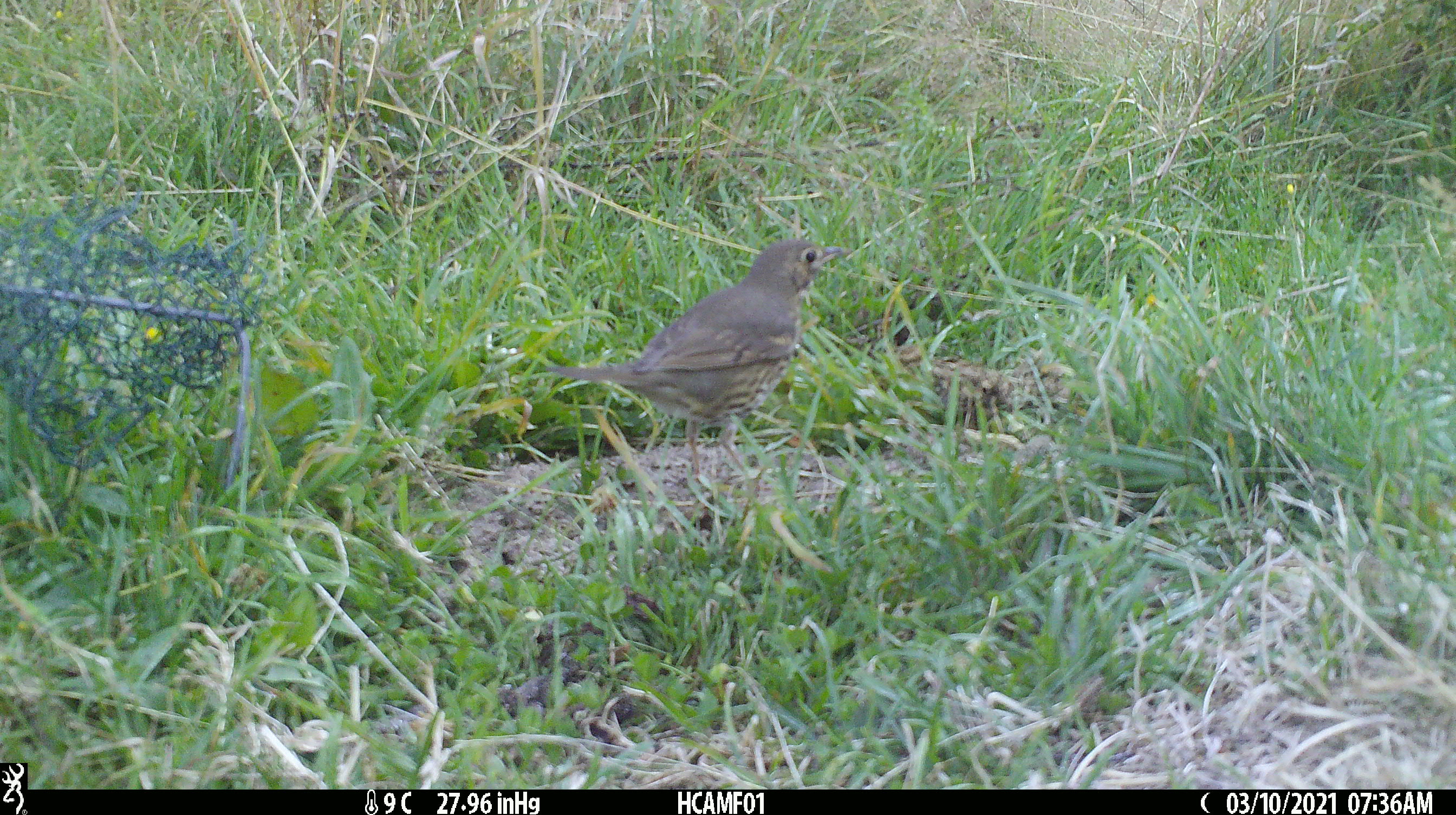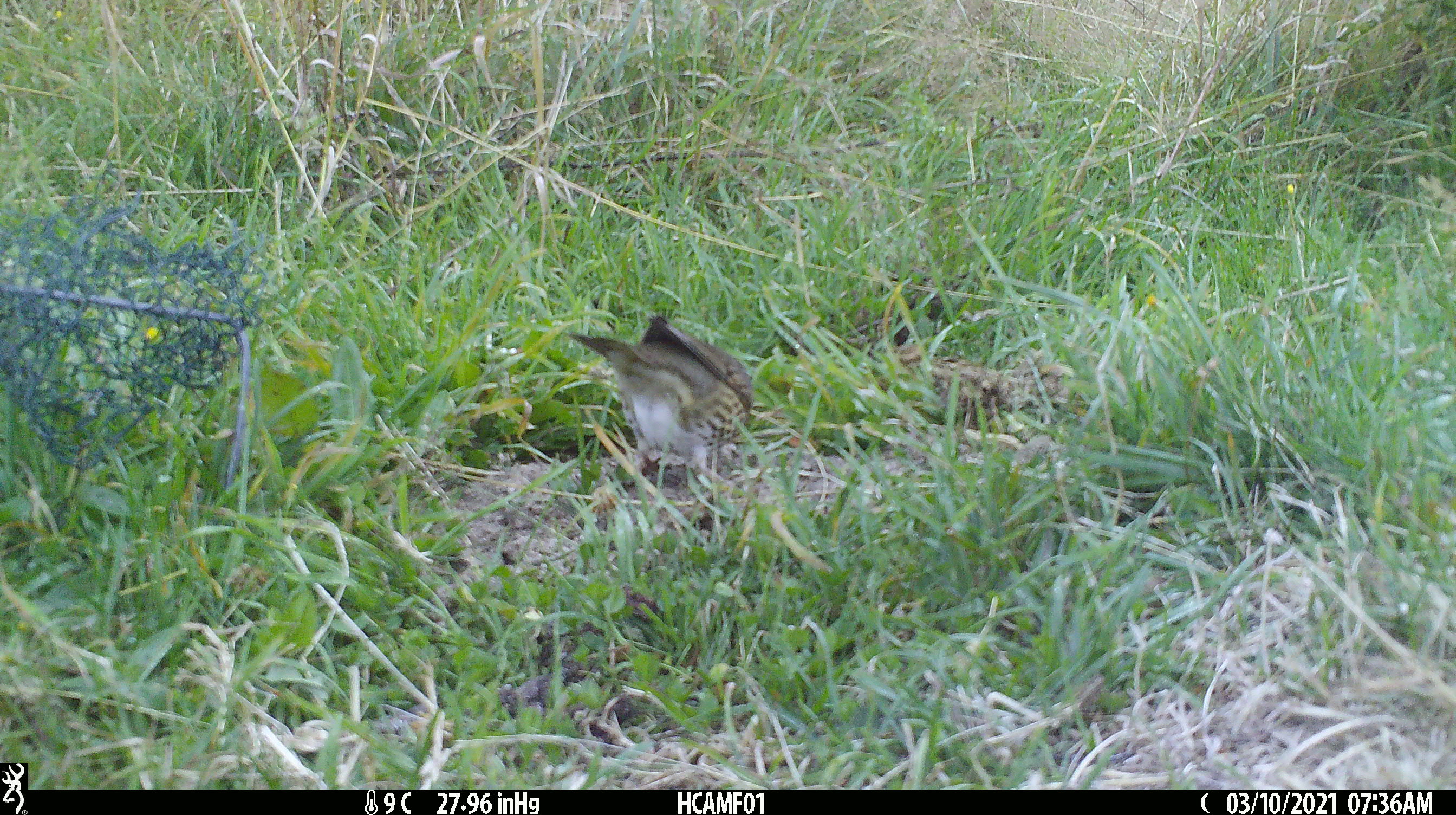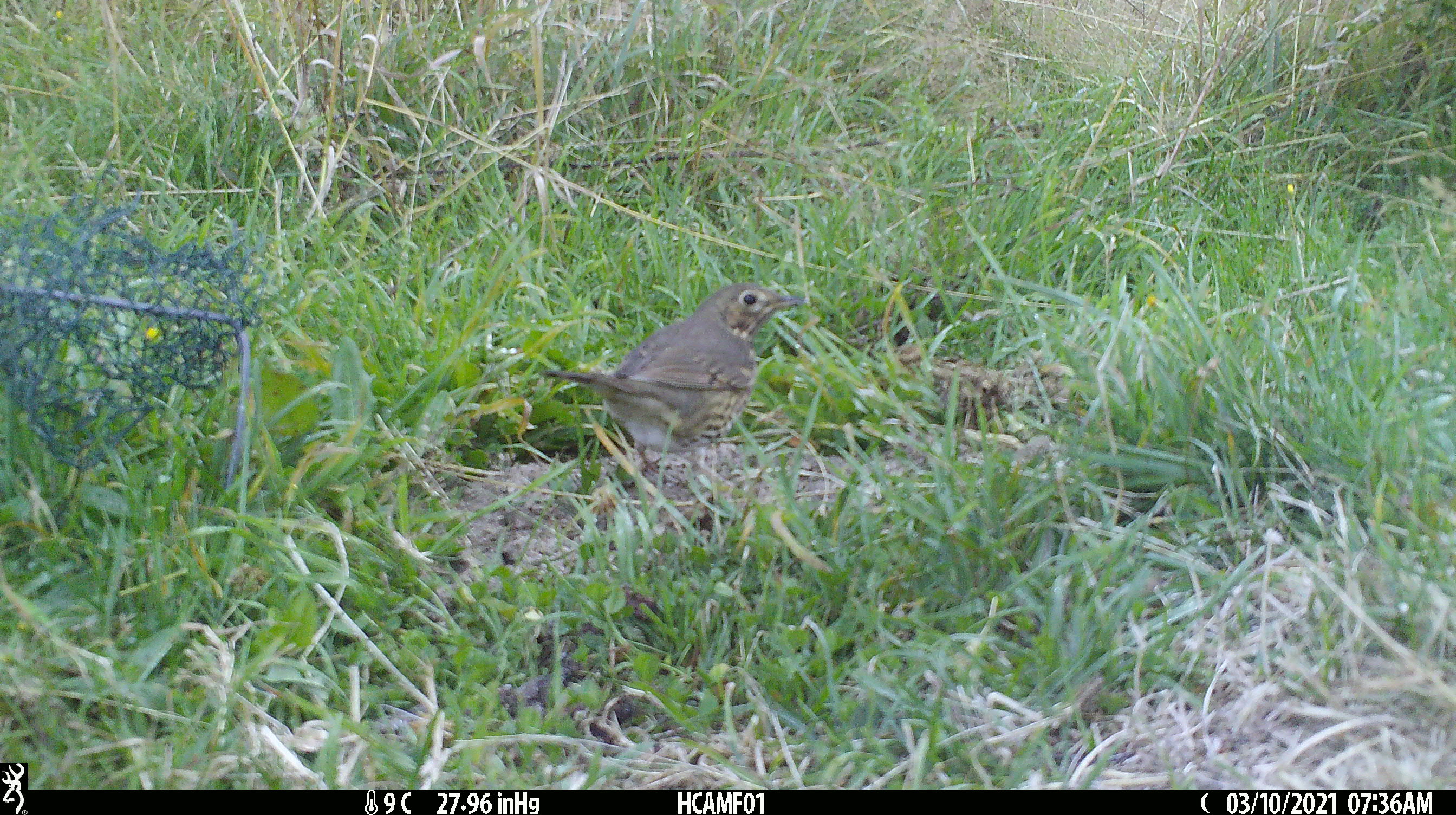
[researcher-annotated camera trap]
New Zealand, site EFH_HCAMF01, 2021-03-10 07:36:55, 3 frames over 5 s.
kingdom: Animalia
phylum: Chordata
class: Aves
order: Passeriformes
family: Turdidae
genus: Turdus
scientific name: Turdus philomelos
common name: song thrush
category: thrush